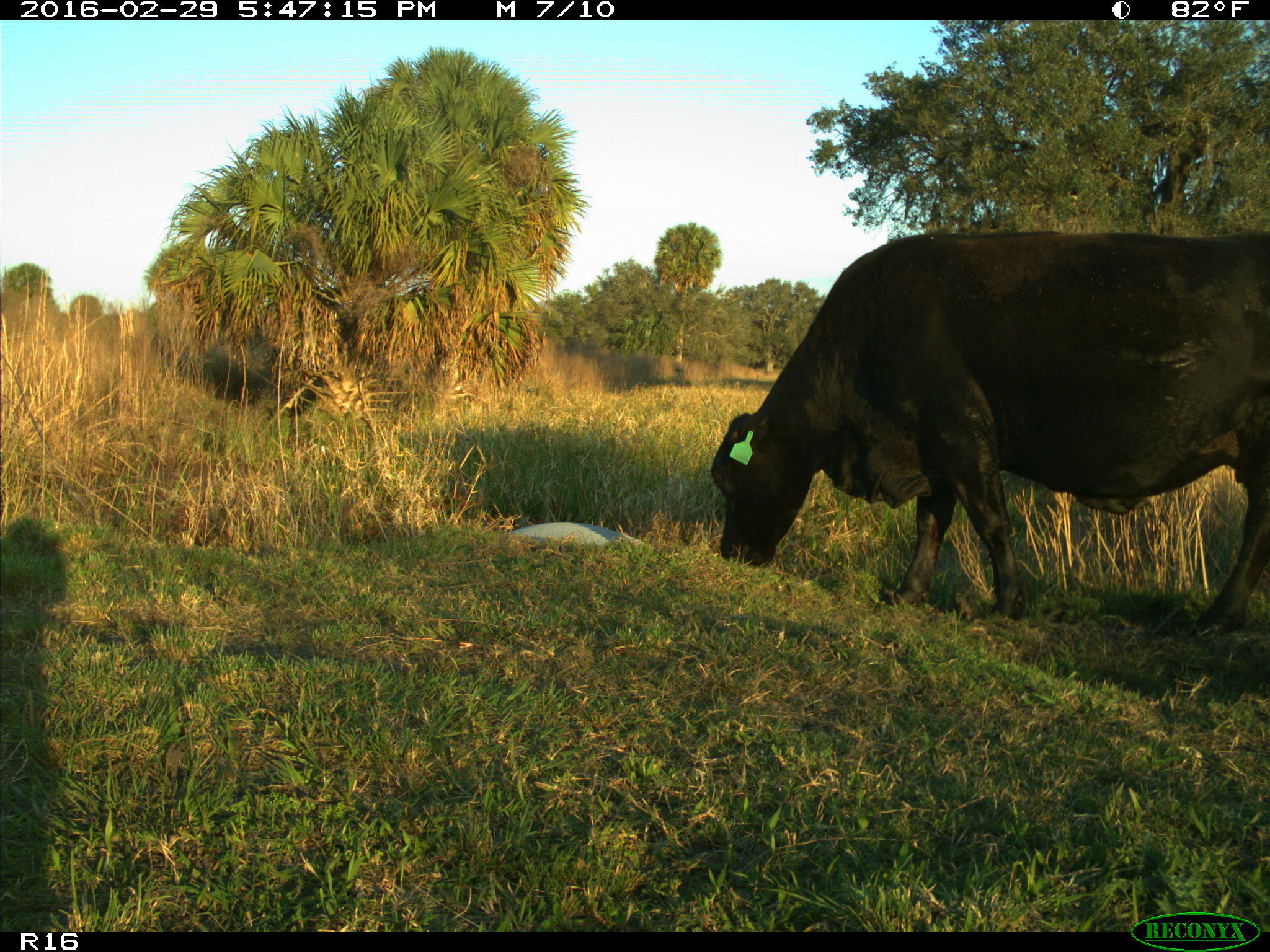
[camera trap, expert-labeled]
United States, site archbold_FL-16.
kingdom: Animalia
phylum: Chordata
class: Mammalia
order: Artiodactyla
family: Bovidae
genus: Bos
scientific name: Bos taurus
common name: domestic cow